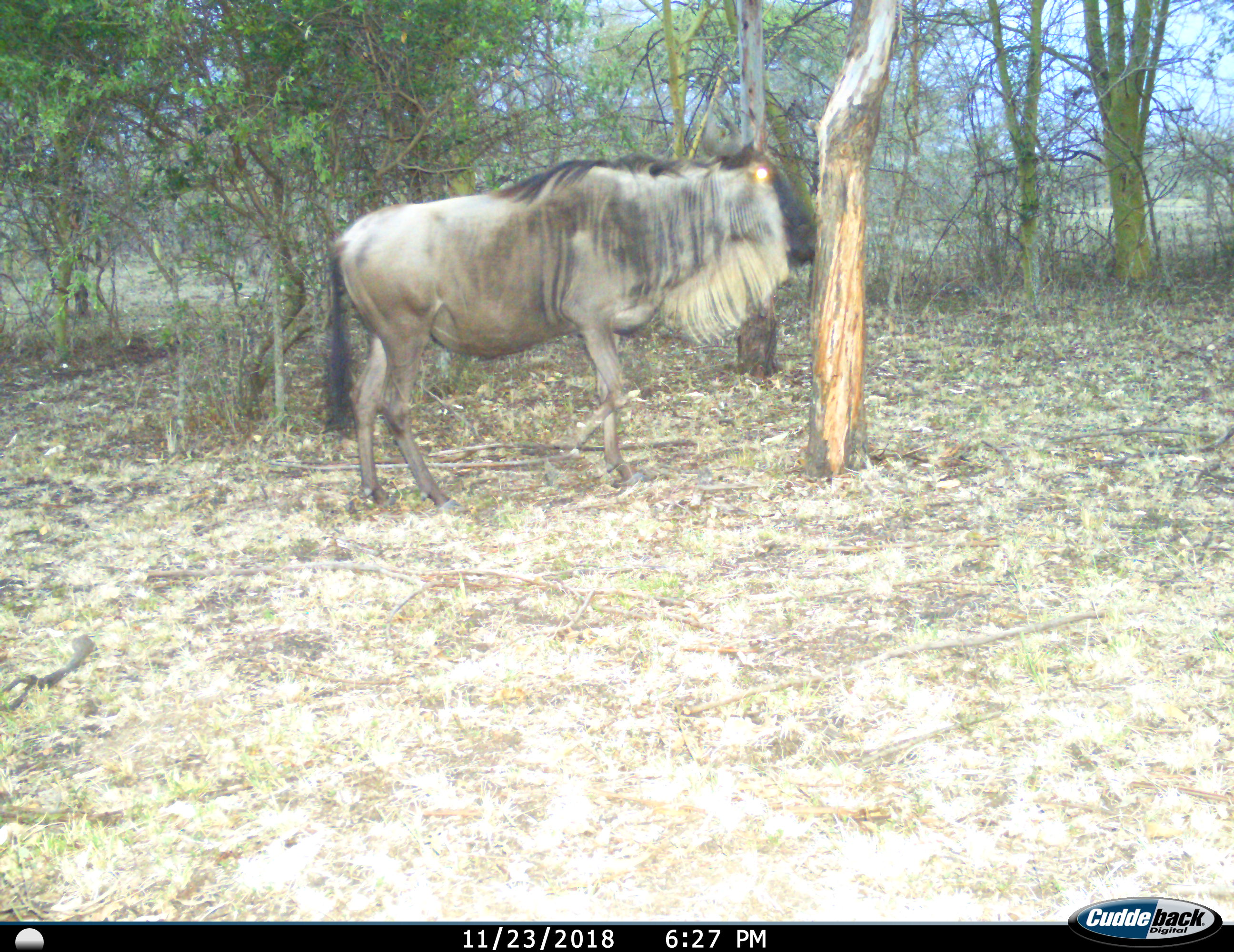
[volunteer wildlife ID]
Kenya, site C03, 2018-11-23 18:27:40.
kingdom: Animalia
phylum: Chordata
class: Mammalia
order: Artiodactyla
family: Bovidae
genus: Connochaetes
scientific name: Connochaetes taurinus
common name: common wildebeest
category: wildebeest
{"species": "wildebeest (common wildebeest) (Connochaetes taurinus)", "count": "1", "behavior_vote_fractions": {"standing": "60%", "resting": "0%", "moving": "40%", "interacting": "0%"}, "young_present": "0%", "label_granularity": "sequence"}